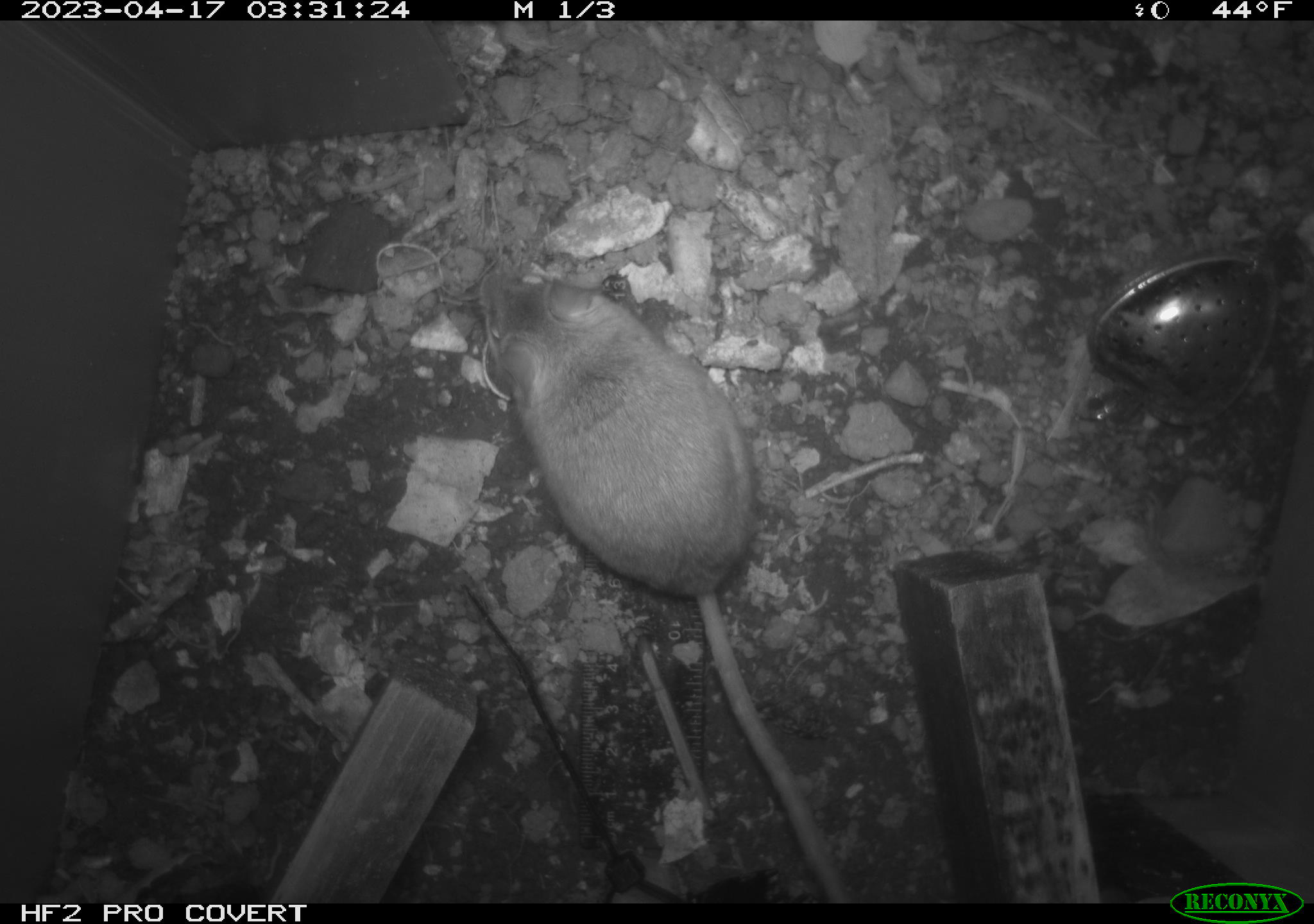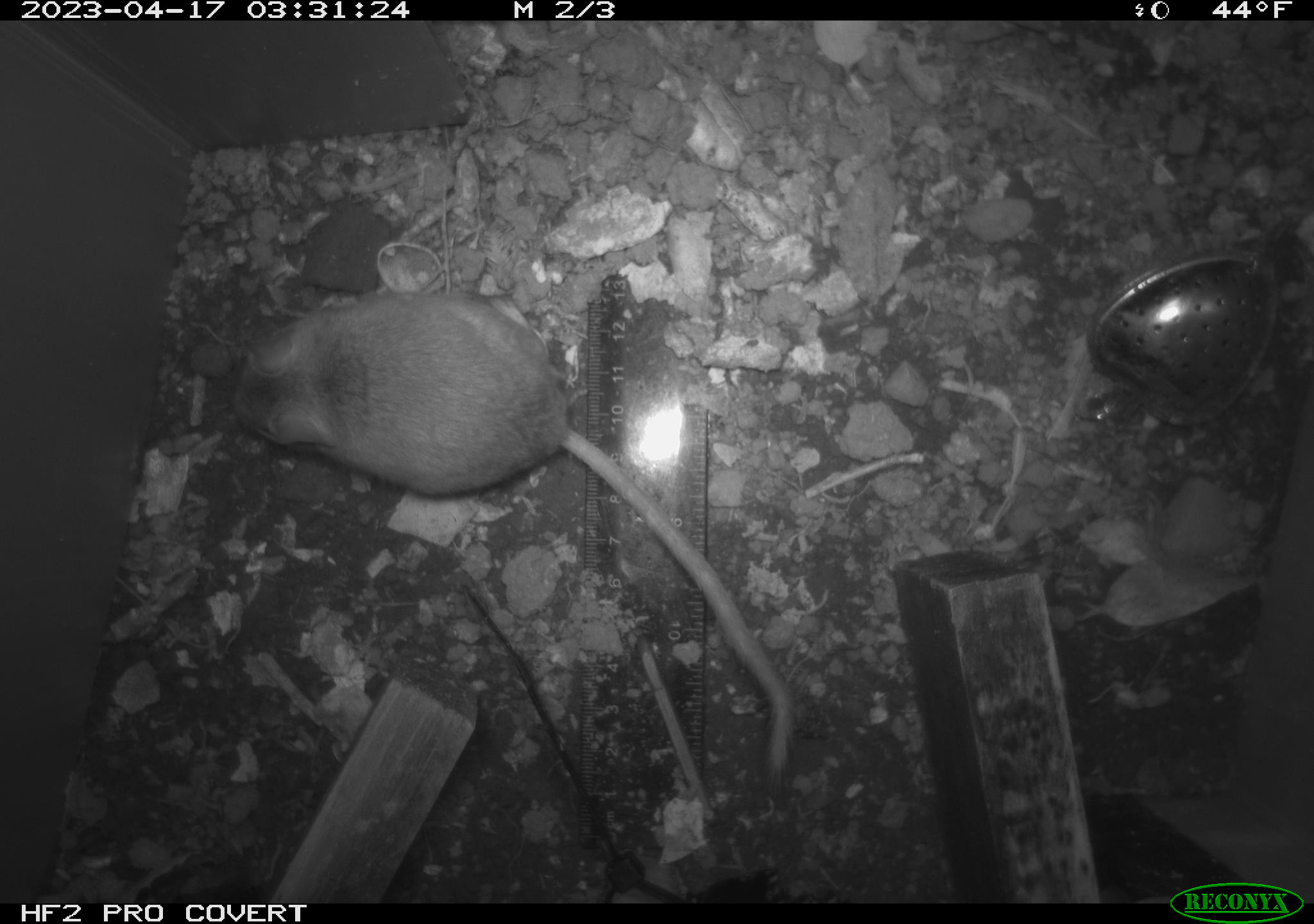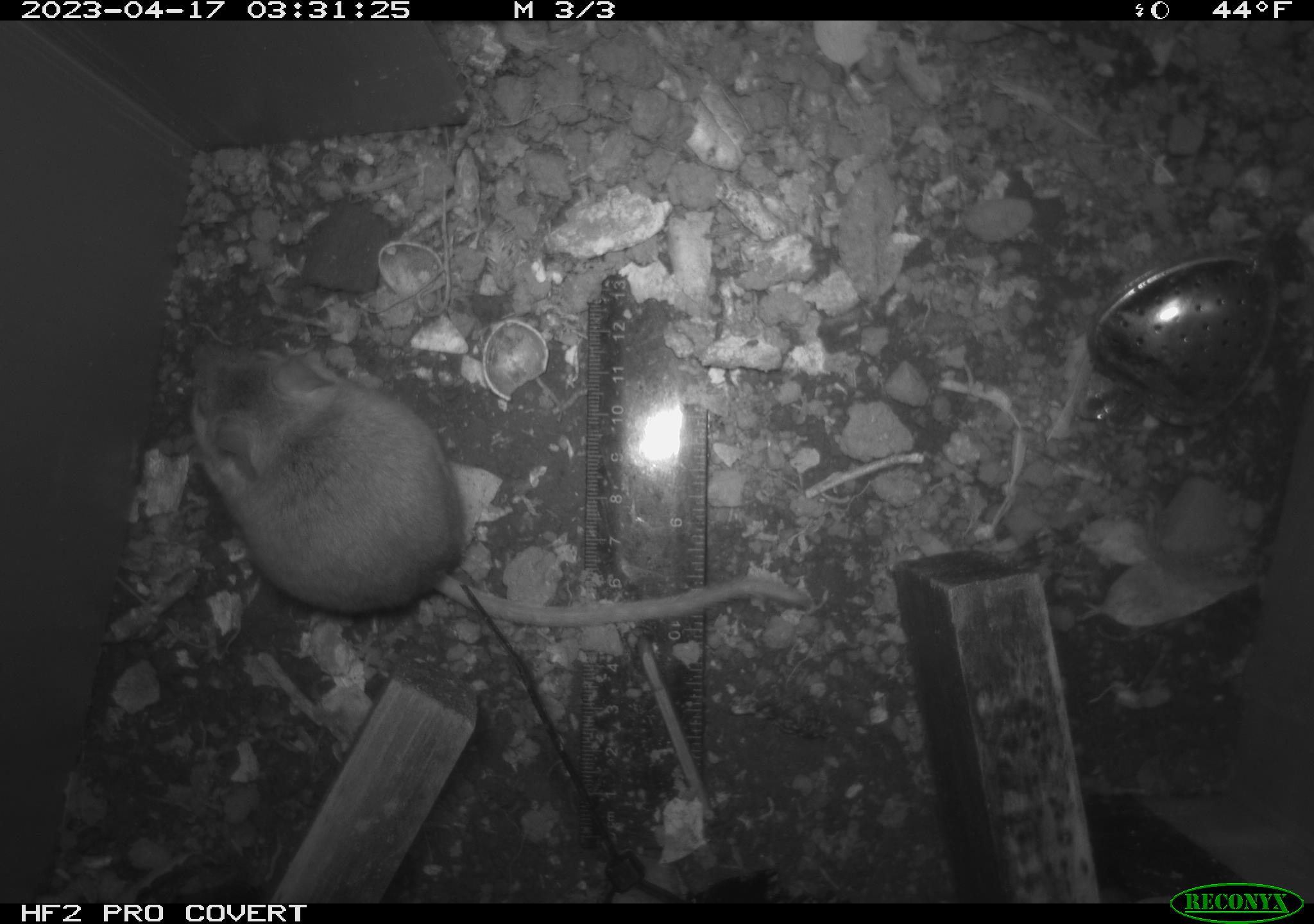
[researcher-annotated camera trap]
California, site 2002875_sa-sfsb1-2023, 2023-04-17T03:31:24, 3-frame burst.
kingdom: Animalia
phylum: Chordata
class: Mammalia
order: Rodentia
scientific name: Rodentia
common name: mouse species